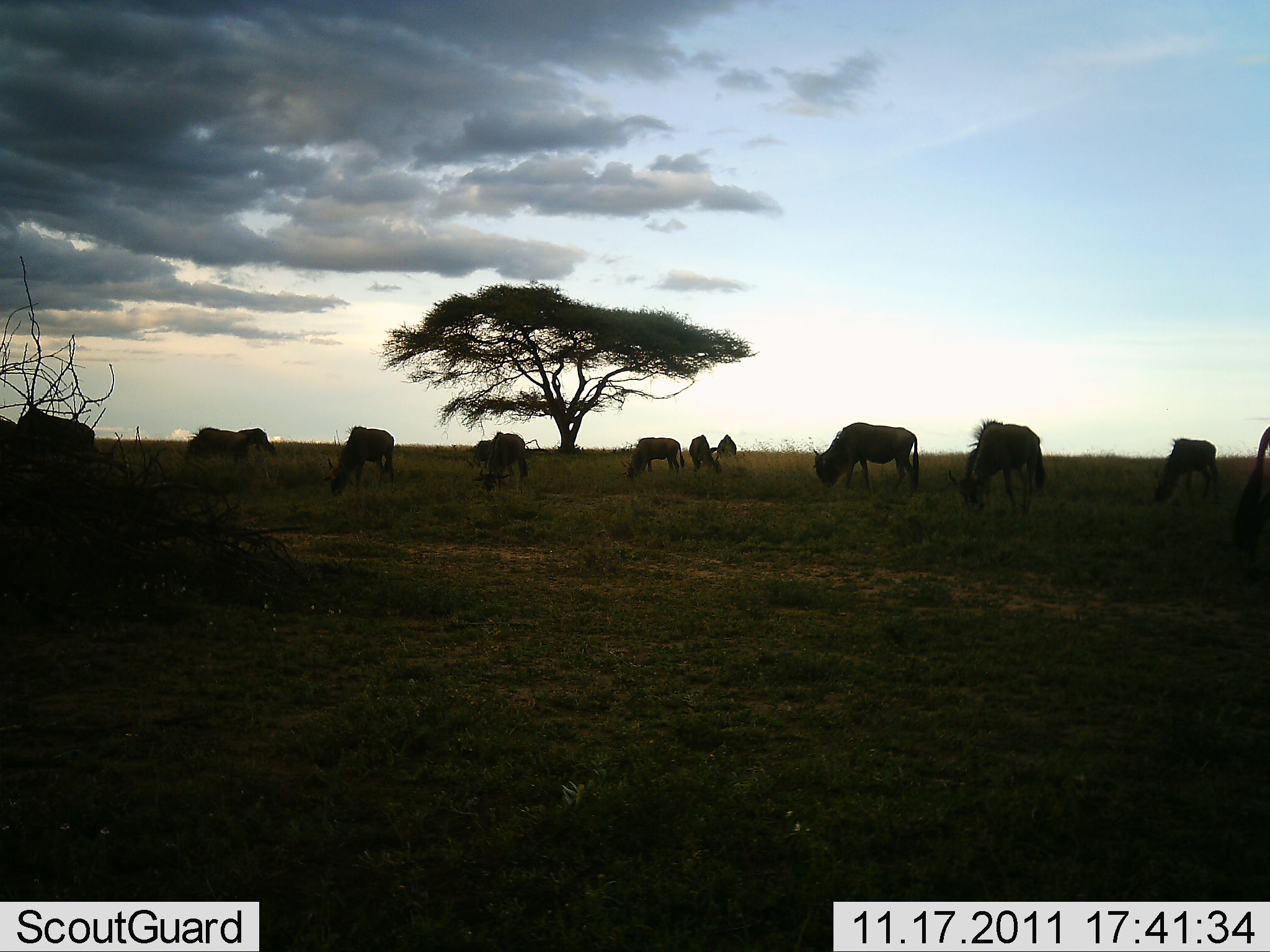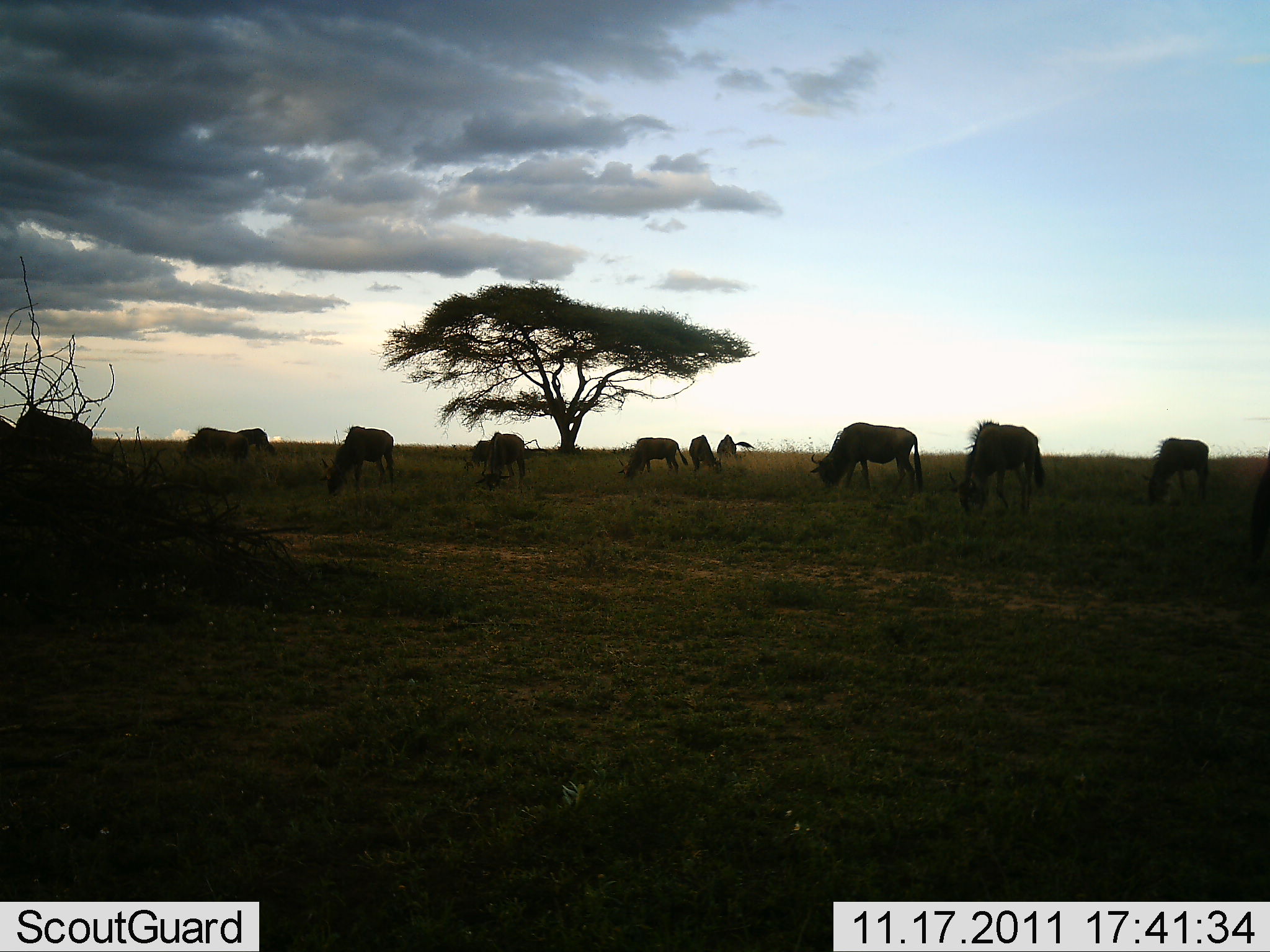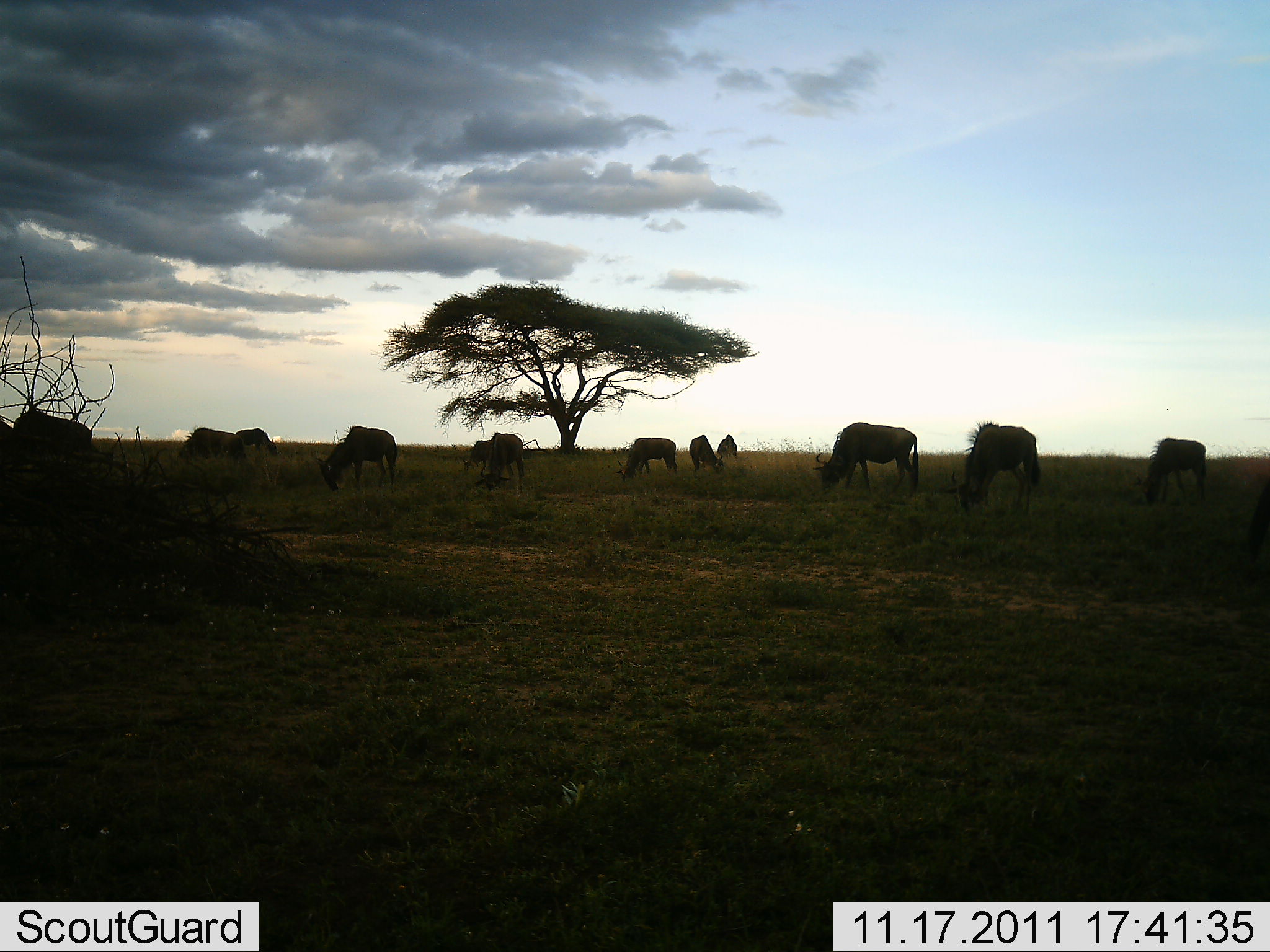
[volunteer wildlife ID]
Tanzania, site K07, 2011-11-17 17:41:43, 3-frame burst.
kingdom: Animalia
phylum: Chordata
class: Mammalia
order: Artiodactyla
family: Bovidae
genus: Connochaetes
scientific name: Connochaetes taurinus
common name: blue wildebeest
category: wildebeest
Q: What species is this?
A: Wildebeest (blue wildebeest) (Connochaetes taurinus).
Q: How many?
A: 11-50.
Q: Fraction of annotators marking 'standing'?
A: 36%.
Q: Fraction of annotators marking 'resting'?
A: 0%.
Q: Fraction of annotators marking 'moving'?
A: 7%.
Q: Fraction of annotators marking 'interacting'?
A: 0%.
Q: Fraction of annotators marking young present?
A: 0%.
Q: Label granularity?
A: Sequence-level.